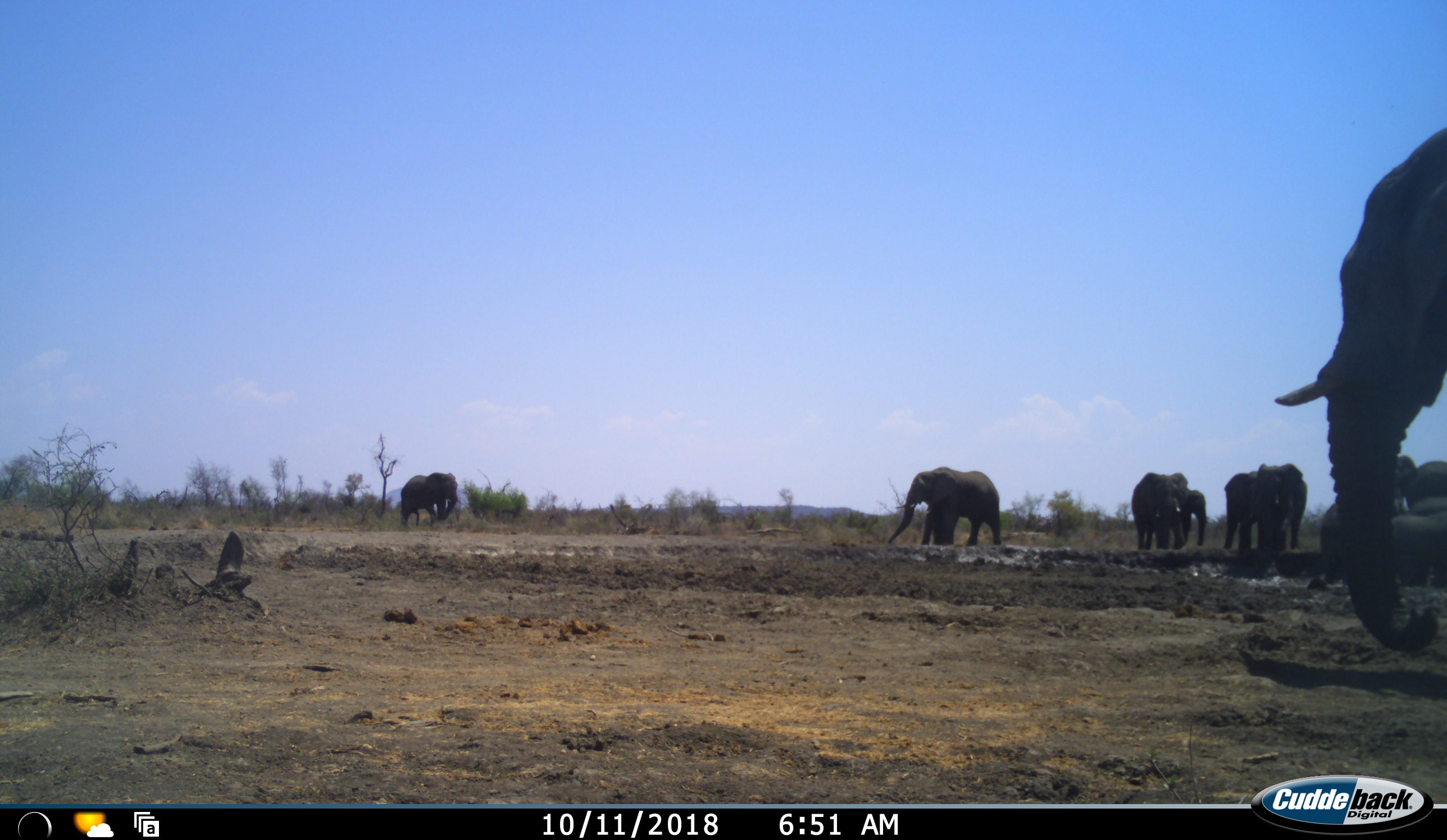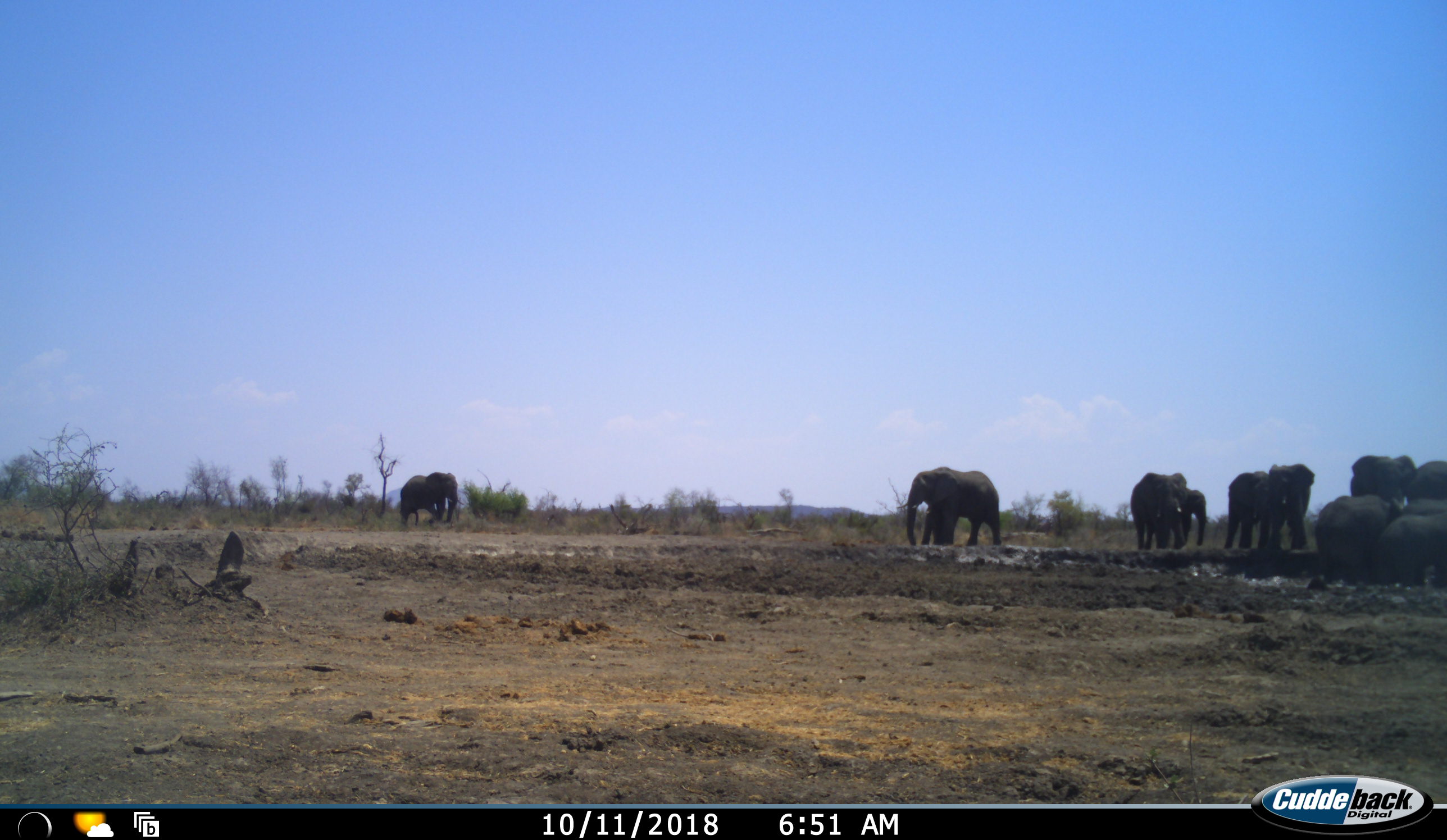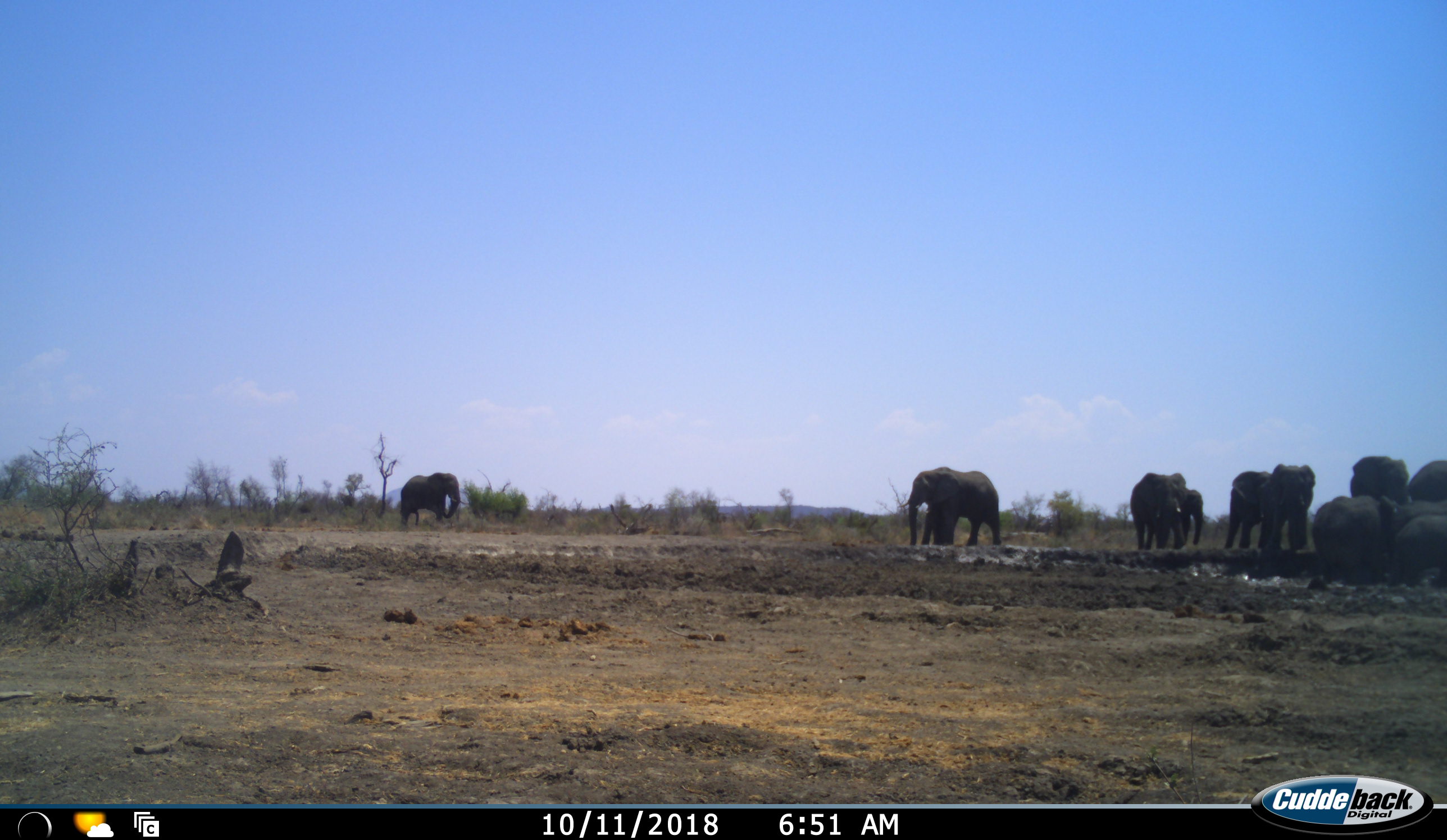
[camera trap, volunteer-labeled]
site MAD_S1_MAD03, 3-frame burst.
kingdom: Animalia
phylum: Chordata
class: Mammalia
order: Proboscidea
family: Elephantidae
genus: Loxodonta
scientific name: Loxodonta africana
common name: african bush elephant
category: elephant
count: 11-50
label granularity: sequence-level